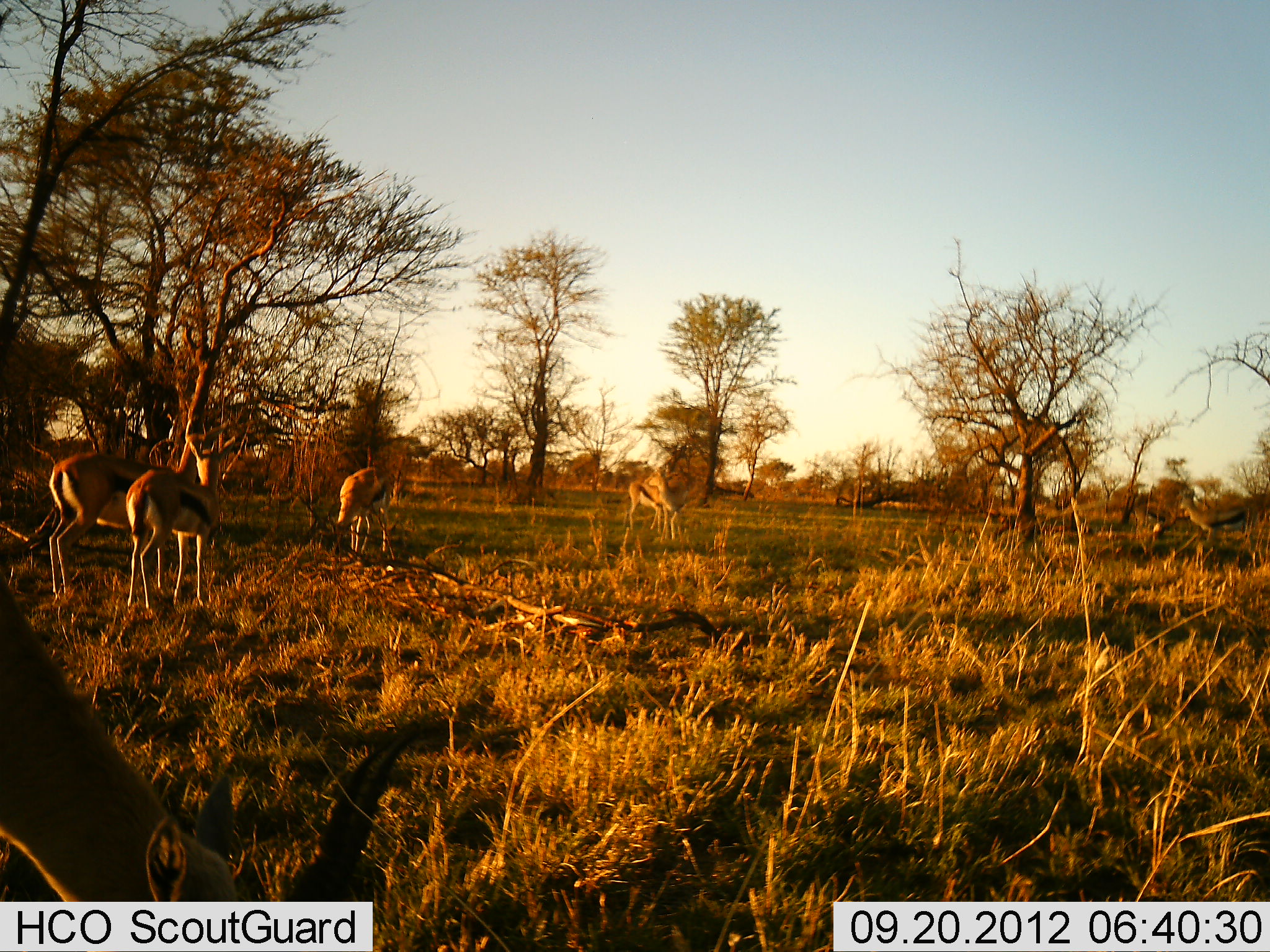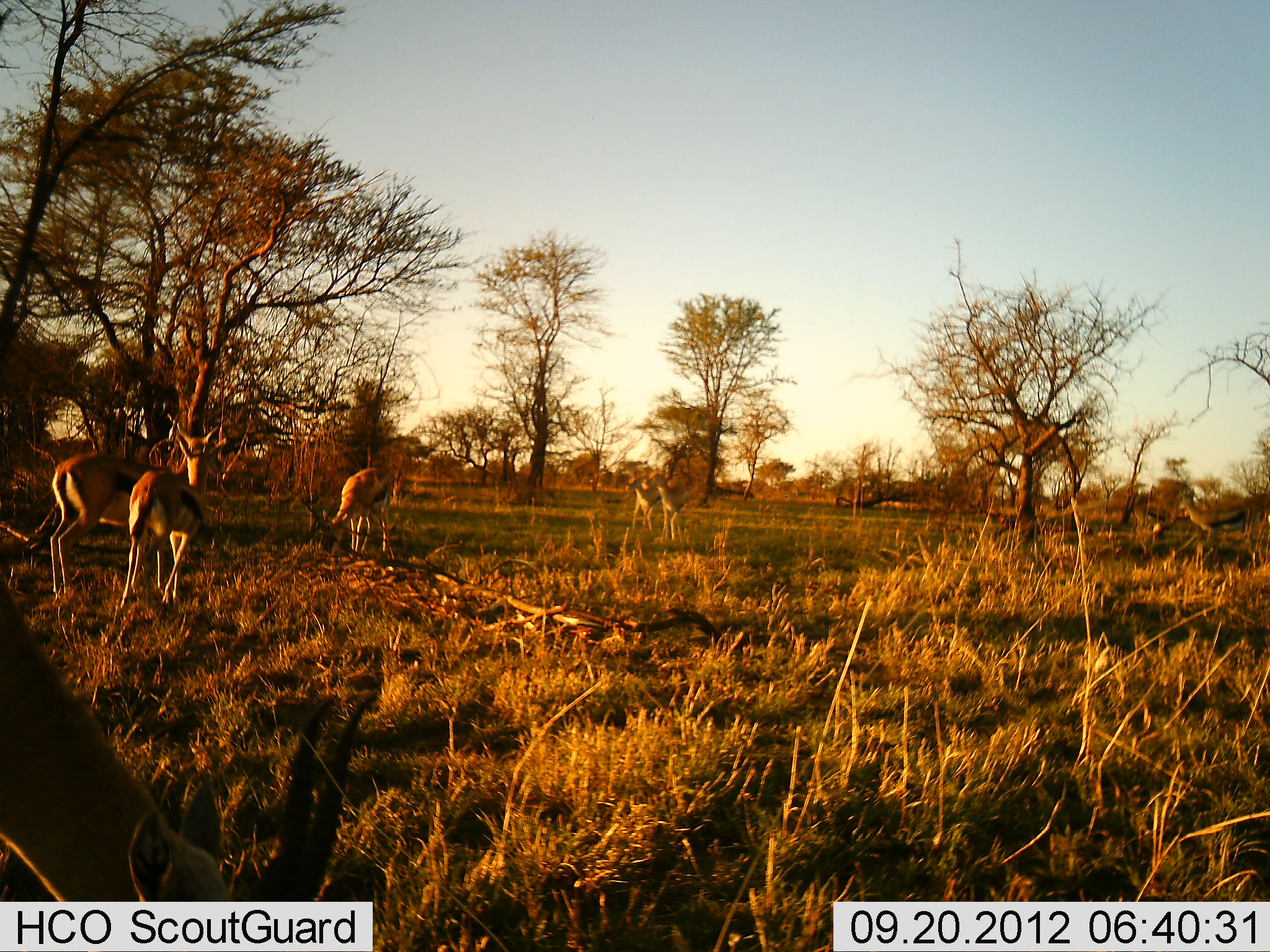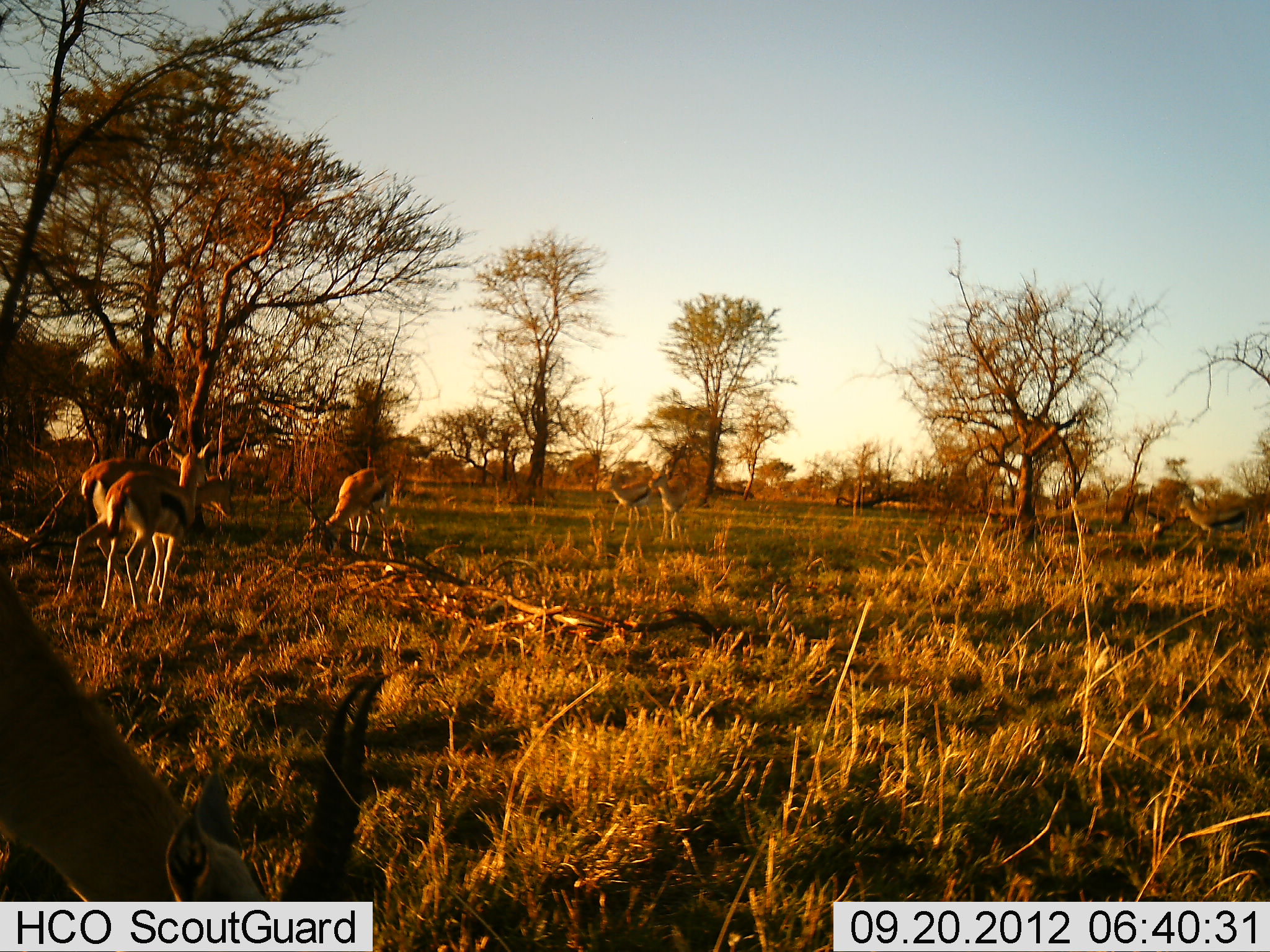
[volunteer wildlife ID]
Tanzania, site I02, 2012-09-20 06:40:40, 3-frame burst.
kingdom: Animalia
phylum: Chordata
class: Mammalia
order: Artiodactyla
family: Bovidae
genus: Eudorcas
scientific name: Eudorcas thomsonii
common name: thomson's gazelle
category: gazellethomsons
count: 6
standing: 80%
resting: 0%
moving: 20%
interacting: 0%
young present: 0%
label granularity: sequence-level